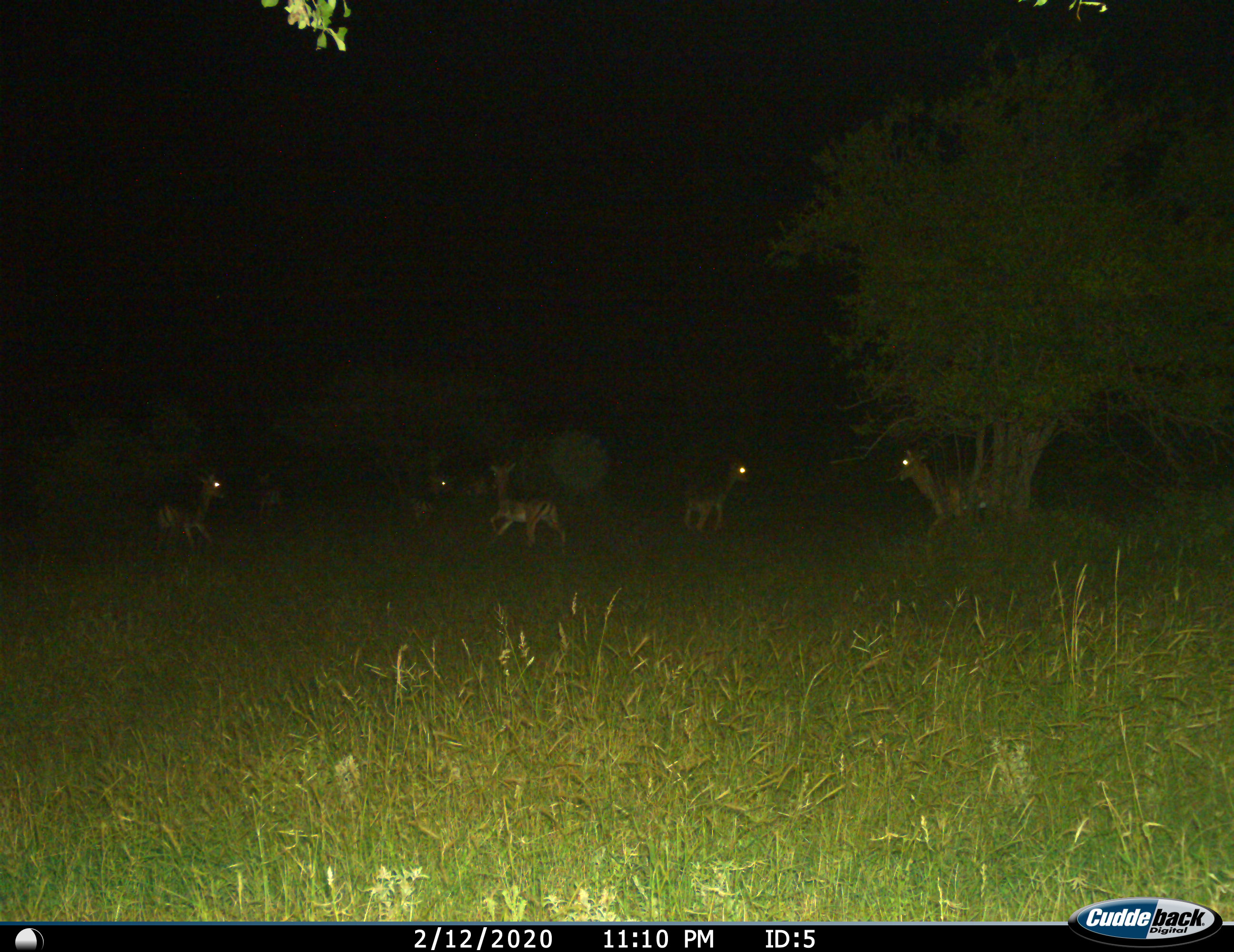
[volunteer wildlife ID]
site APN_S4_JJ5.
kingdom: Animalia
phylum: Chordata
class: Mammalia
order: Artiodactyla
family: Bovidae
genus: Aepyceros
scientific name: Aepyceros melampus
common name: impala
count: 5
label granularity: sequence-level